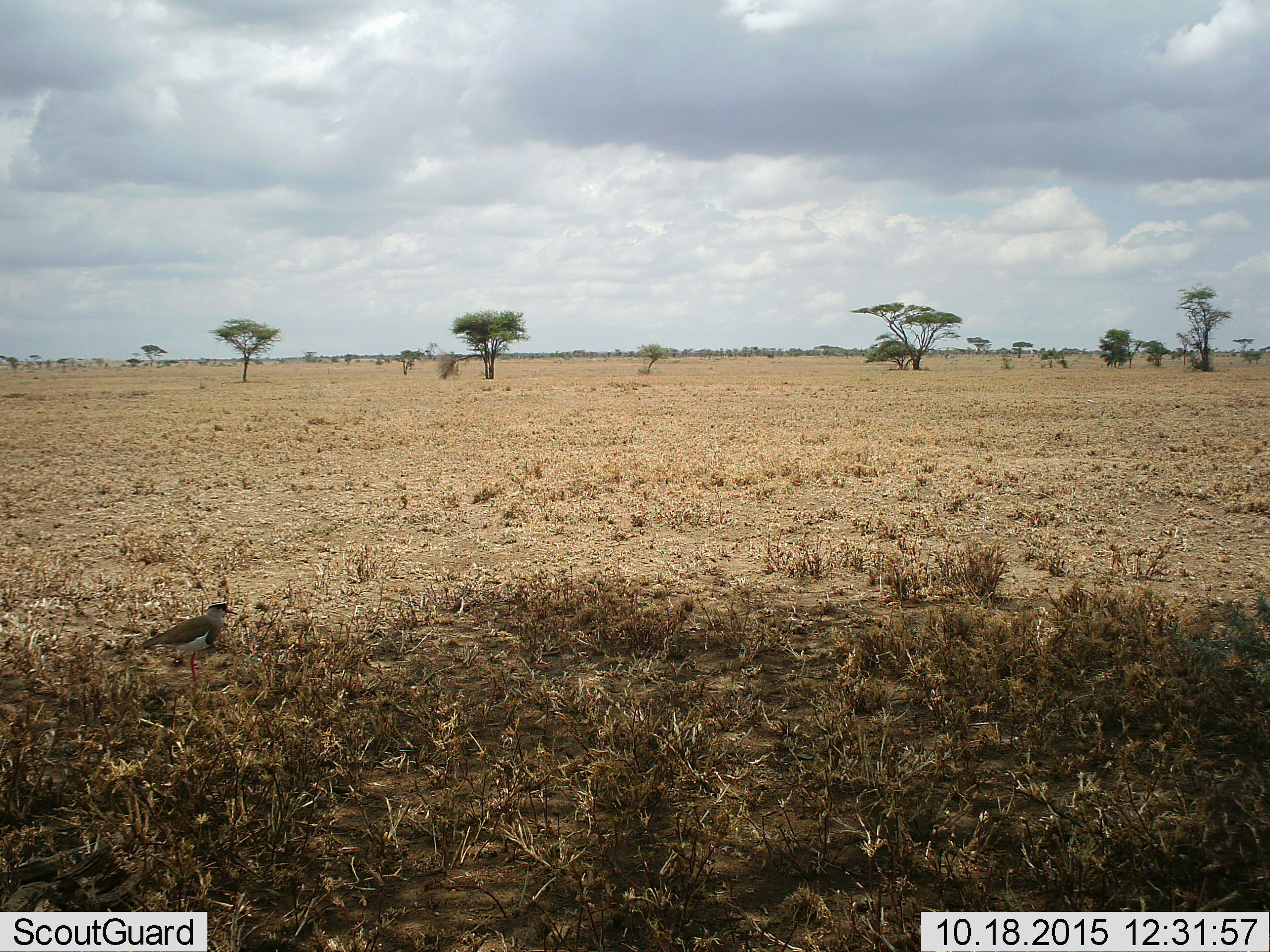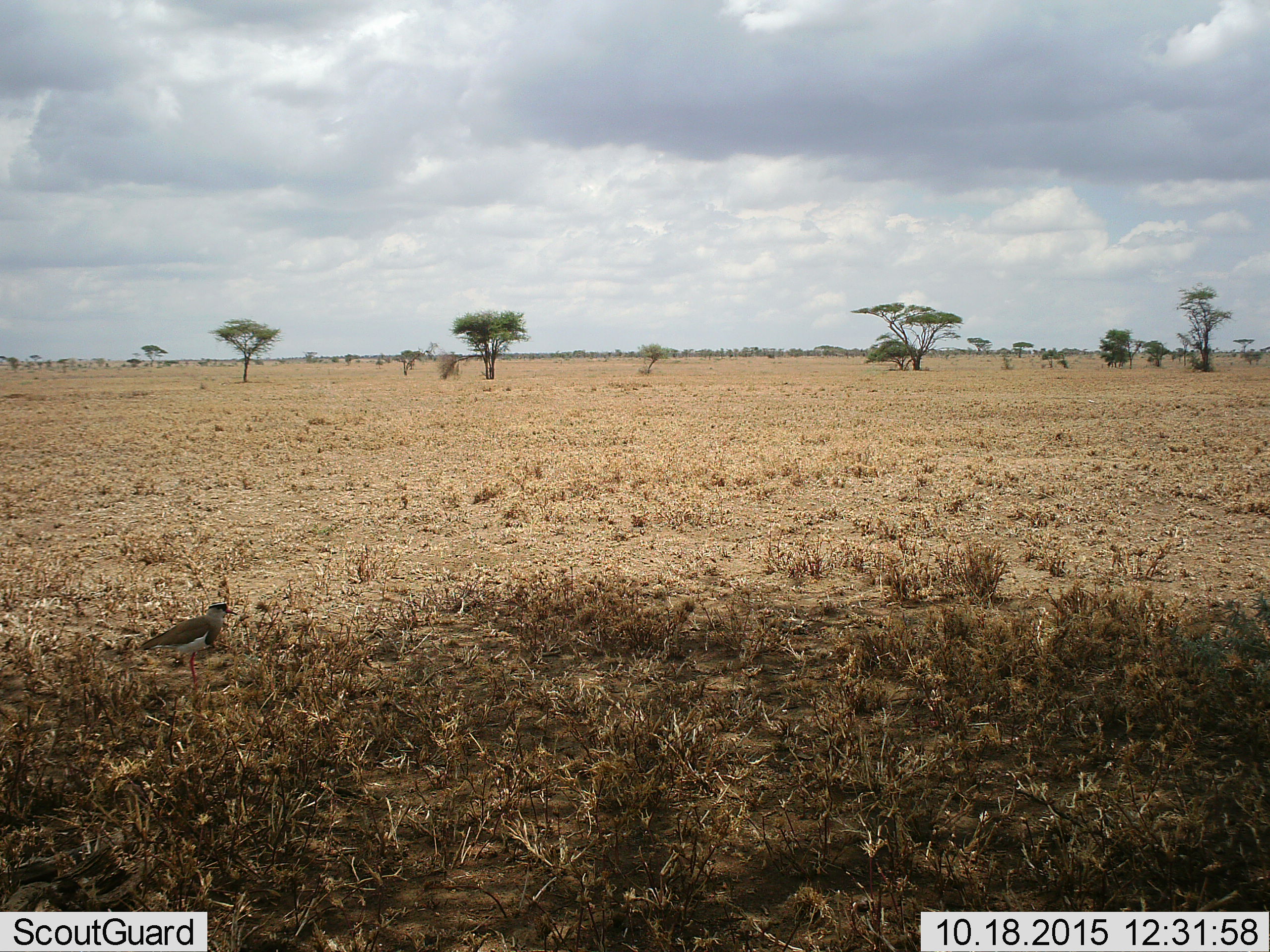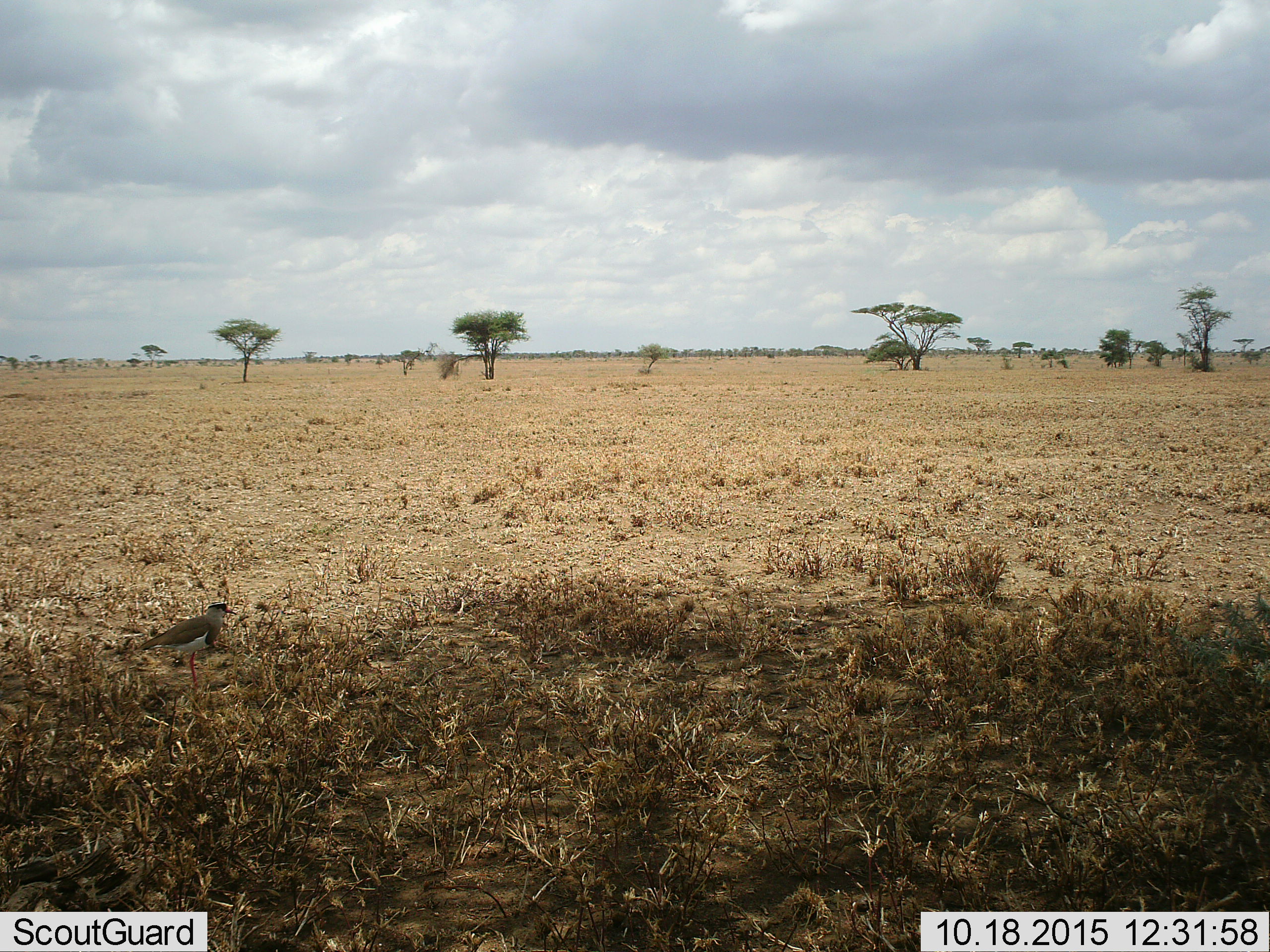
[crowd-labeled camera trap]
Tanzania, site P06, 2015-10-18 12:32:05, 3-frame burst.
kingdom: Animalia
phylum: Chordata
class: Aves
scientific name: Aves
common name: bird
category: otherbird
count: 1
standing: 100%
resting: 0%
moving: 0%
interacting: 0%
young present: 0%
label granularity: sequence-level